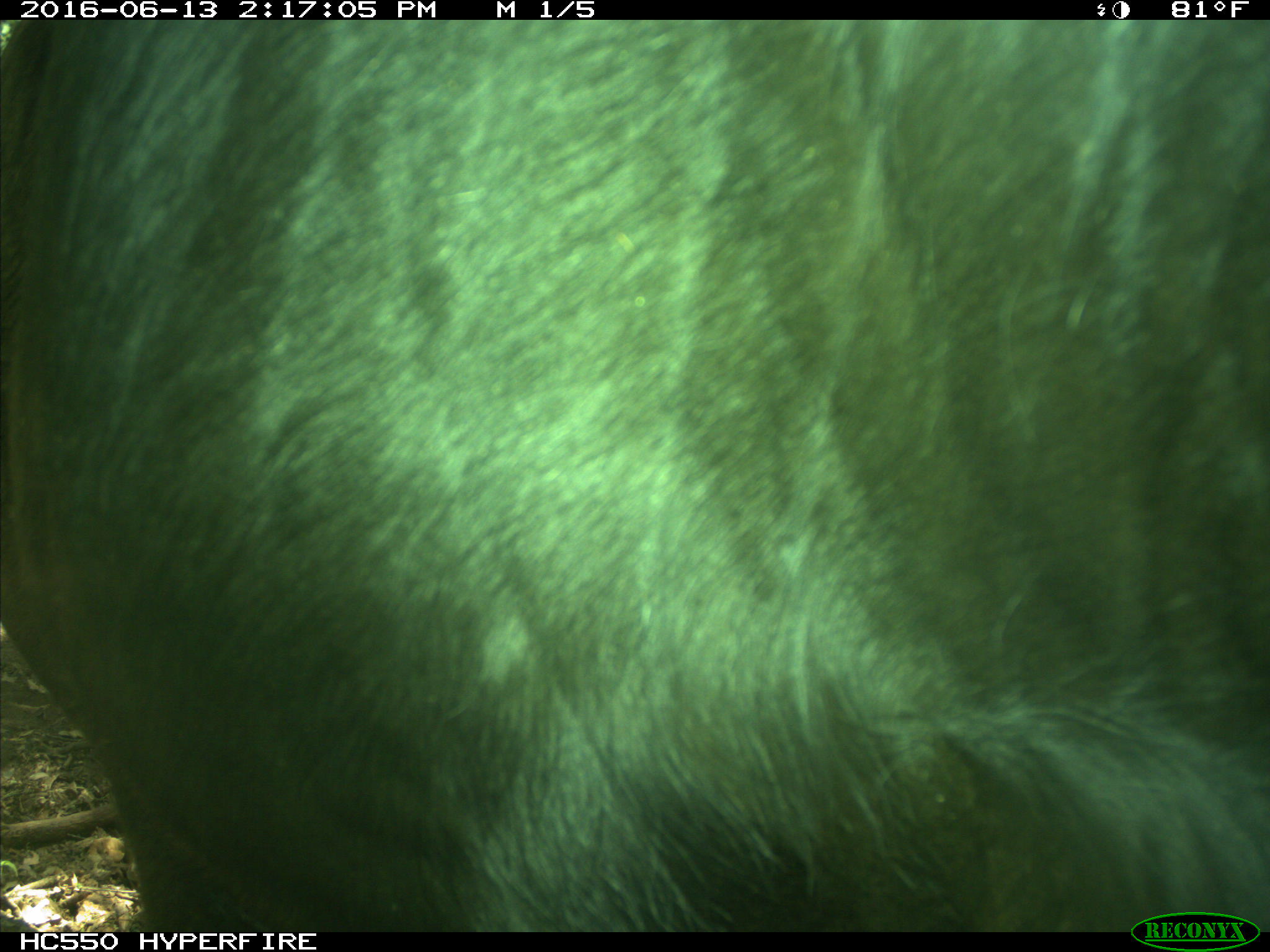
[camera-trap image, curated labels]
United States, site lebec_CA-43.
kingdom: Animalia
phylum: Chordata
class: Mammalia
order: Artiodactyla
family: Bovidae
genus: Bos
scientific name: Bos taurus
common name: domestic cow